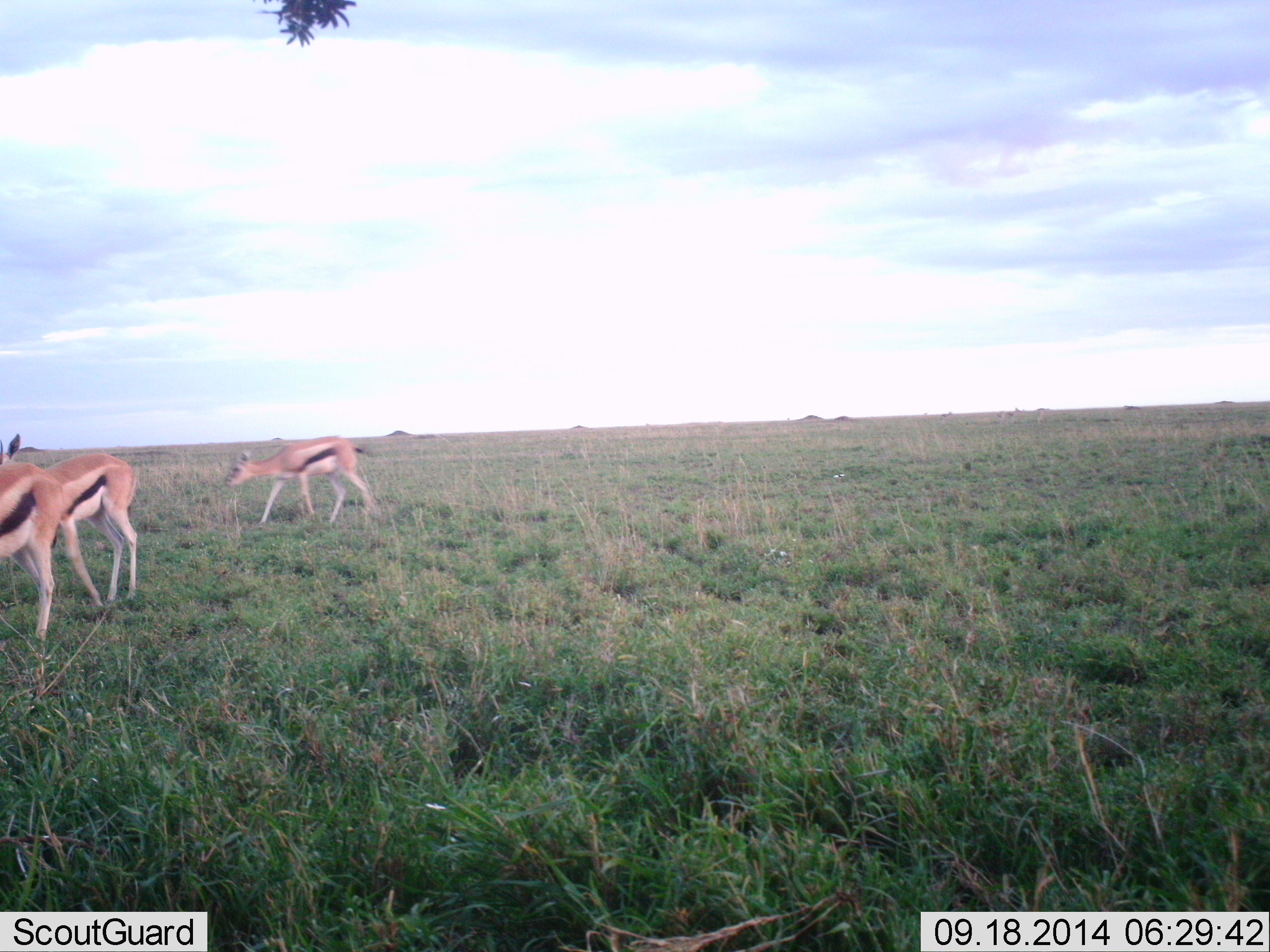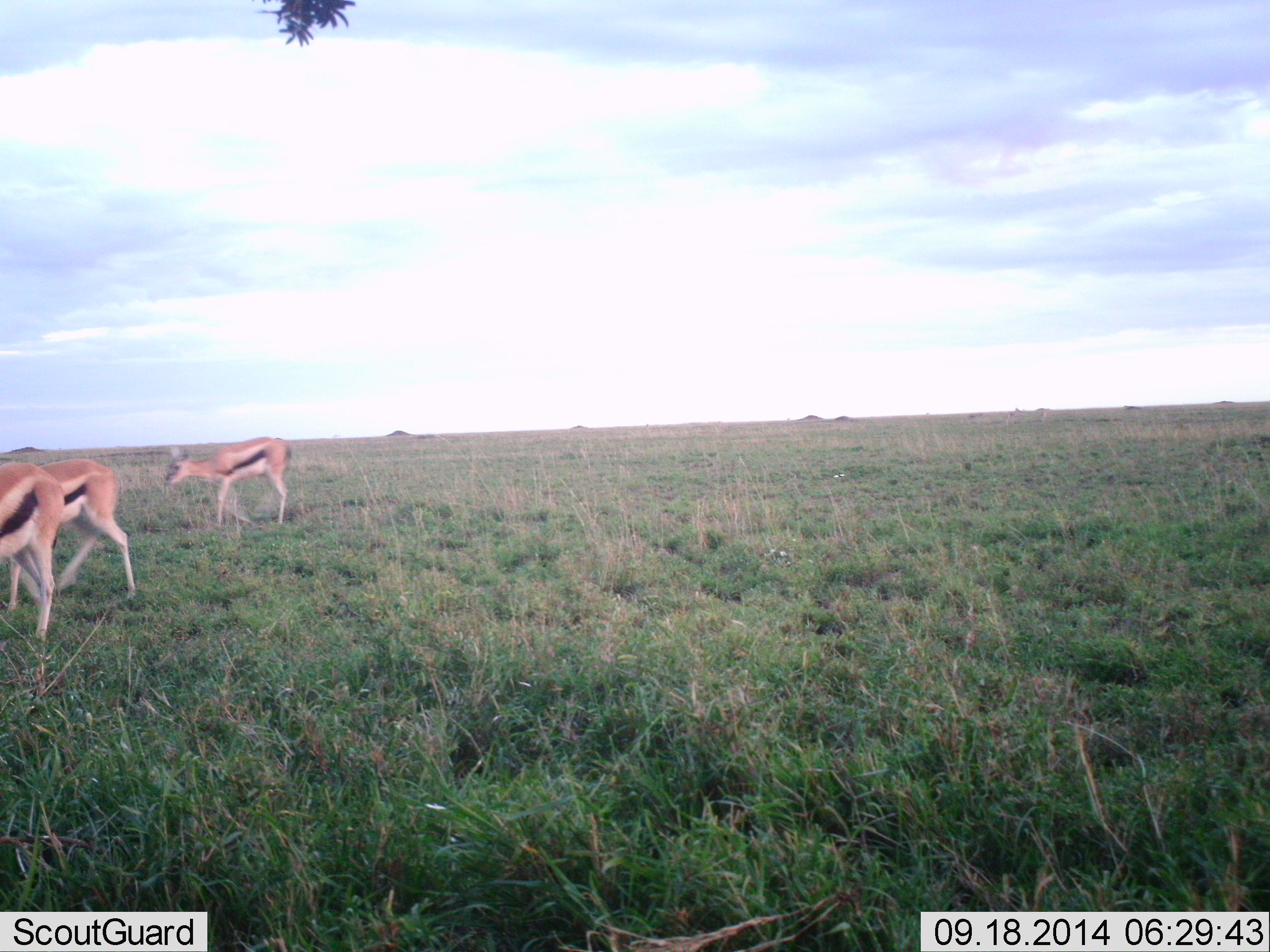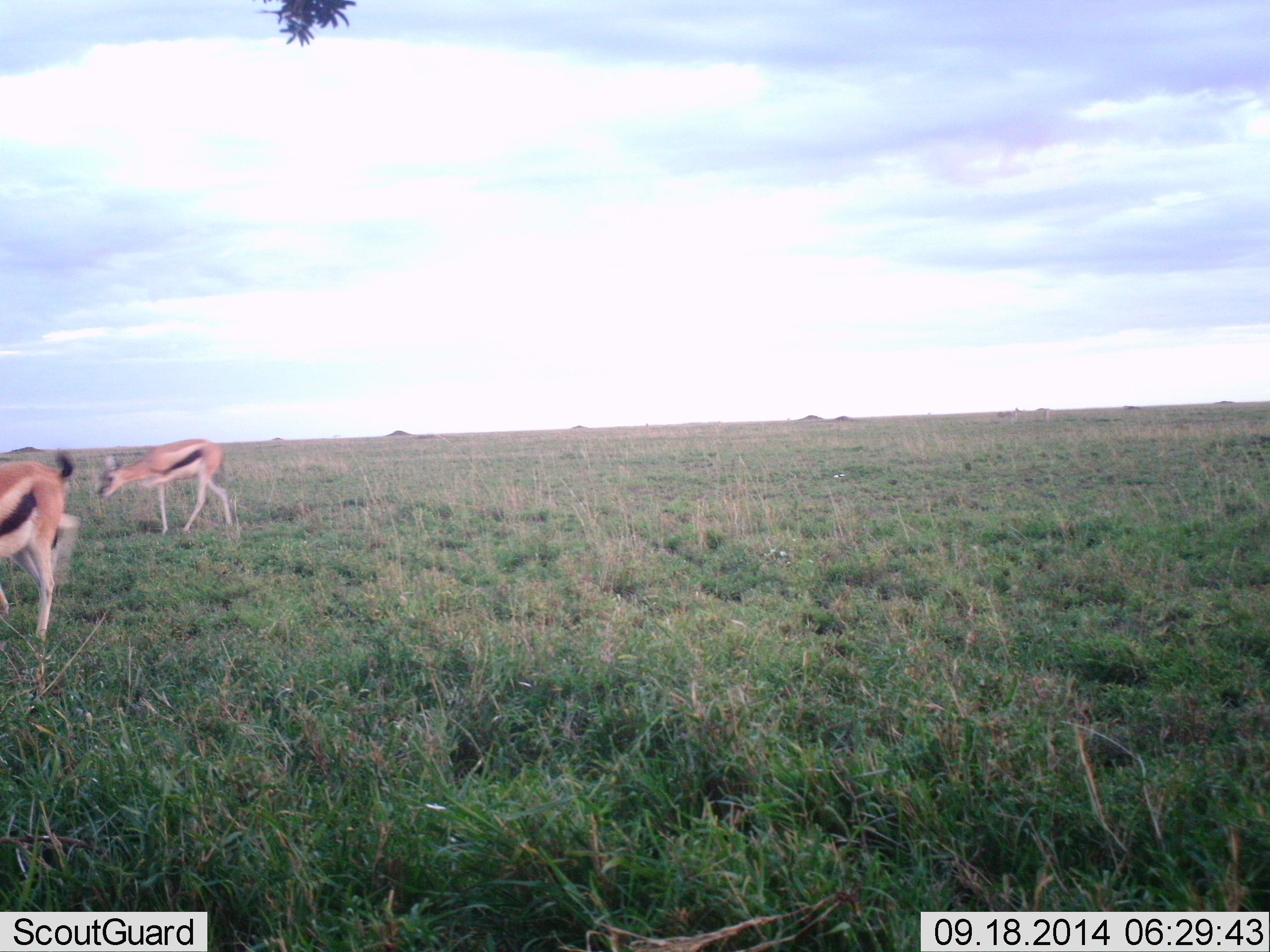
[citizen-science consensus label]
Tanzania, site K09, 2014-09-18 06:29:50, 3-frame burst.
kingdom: Animalia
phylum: Chordata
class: Mammalia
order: Artiodactyla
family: Bovidae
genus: Eudorcas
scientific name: Eudorcas thomsonii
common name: thomson's gazelle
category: gazellethomsons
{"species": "gazellethomsons (thomson's gazelle) (Eudorcas thomsonii)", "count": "3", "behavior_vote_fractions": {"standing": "20%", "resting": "0%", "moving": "90%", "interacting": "0%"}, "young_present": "0%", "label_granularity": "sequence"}